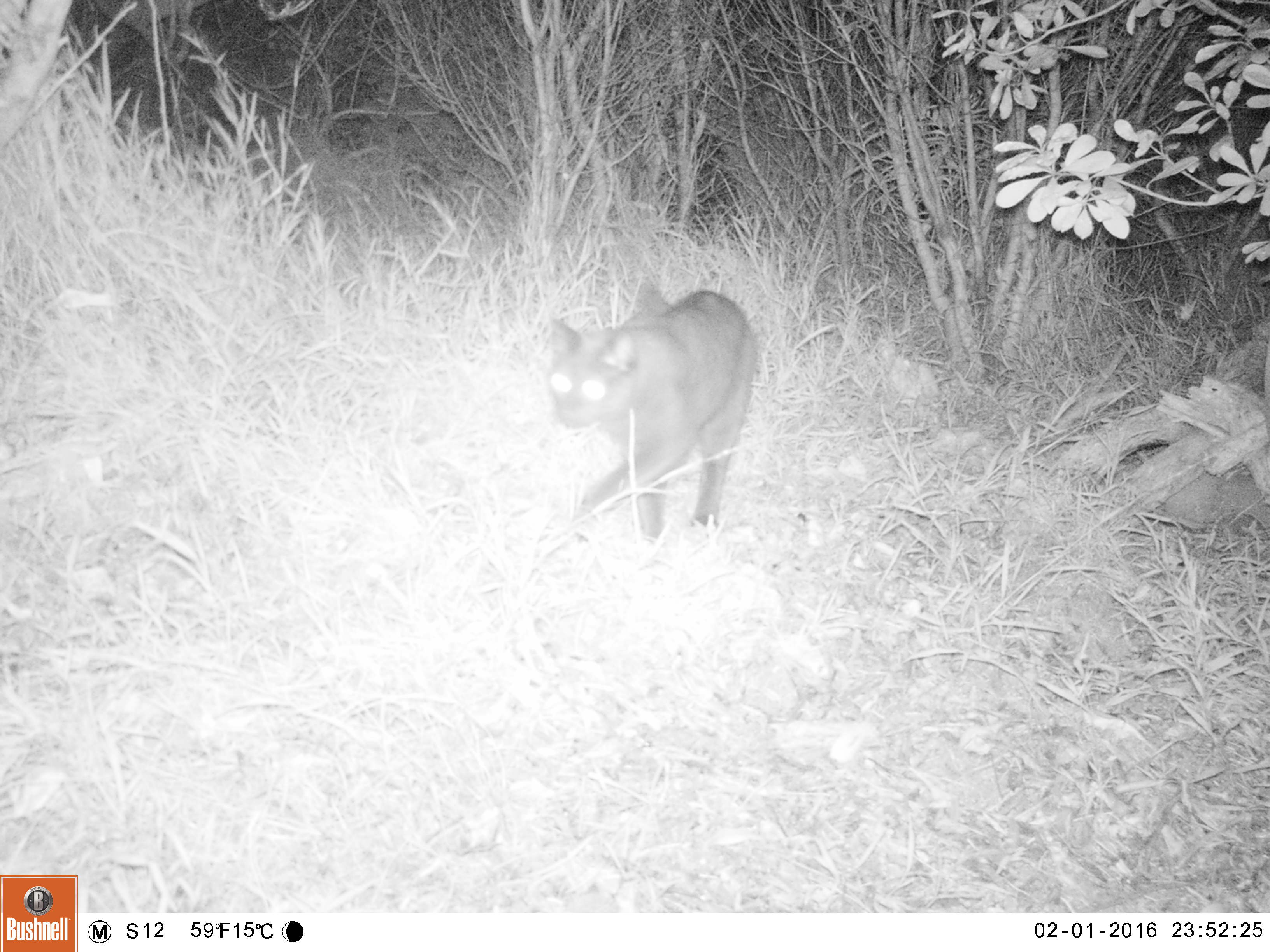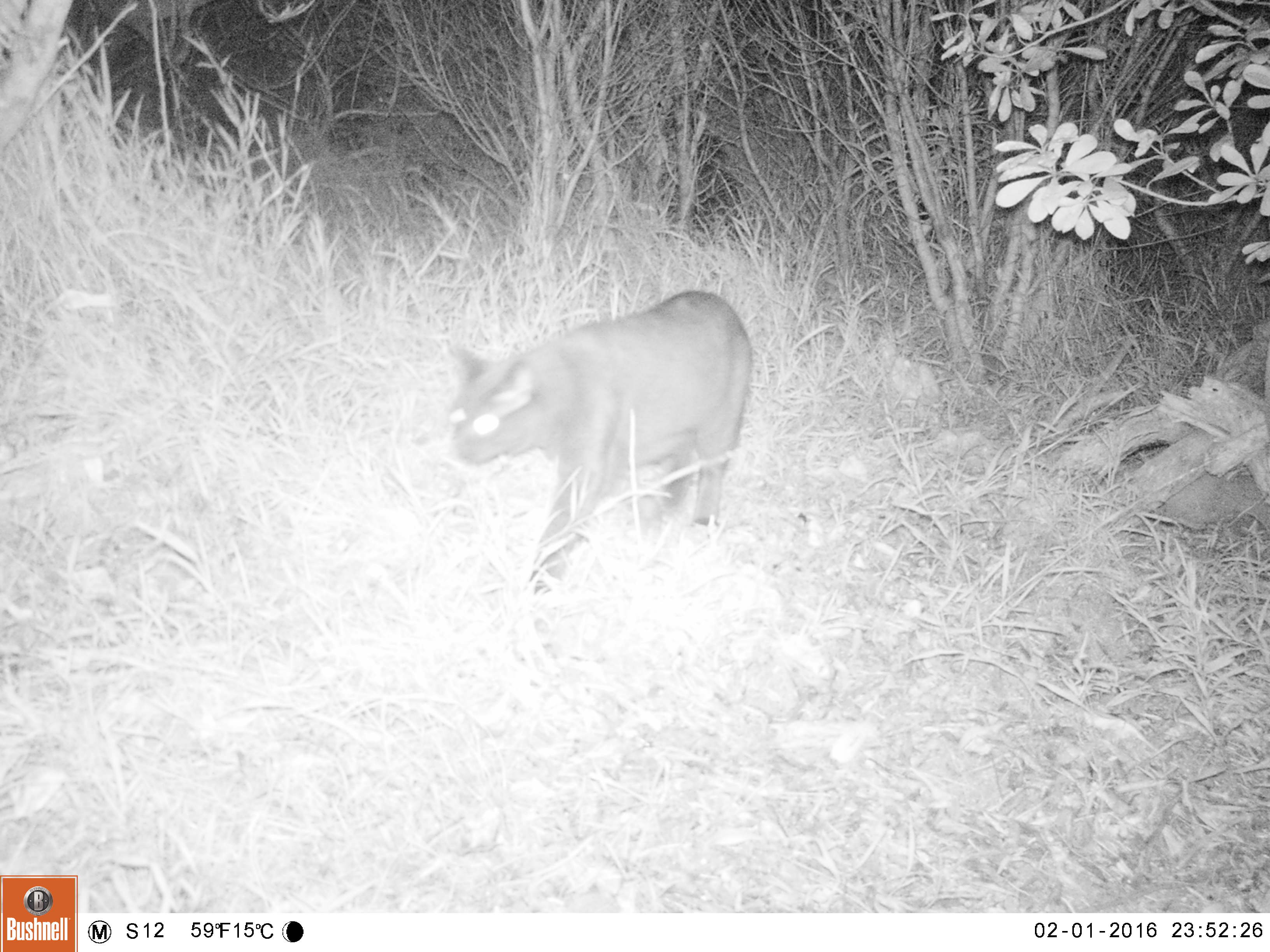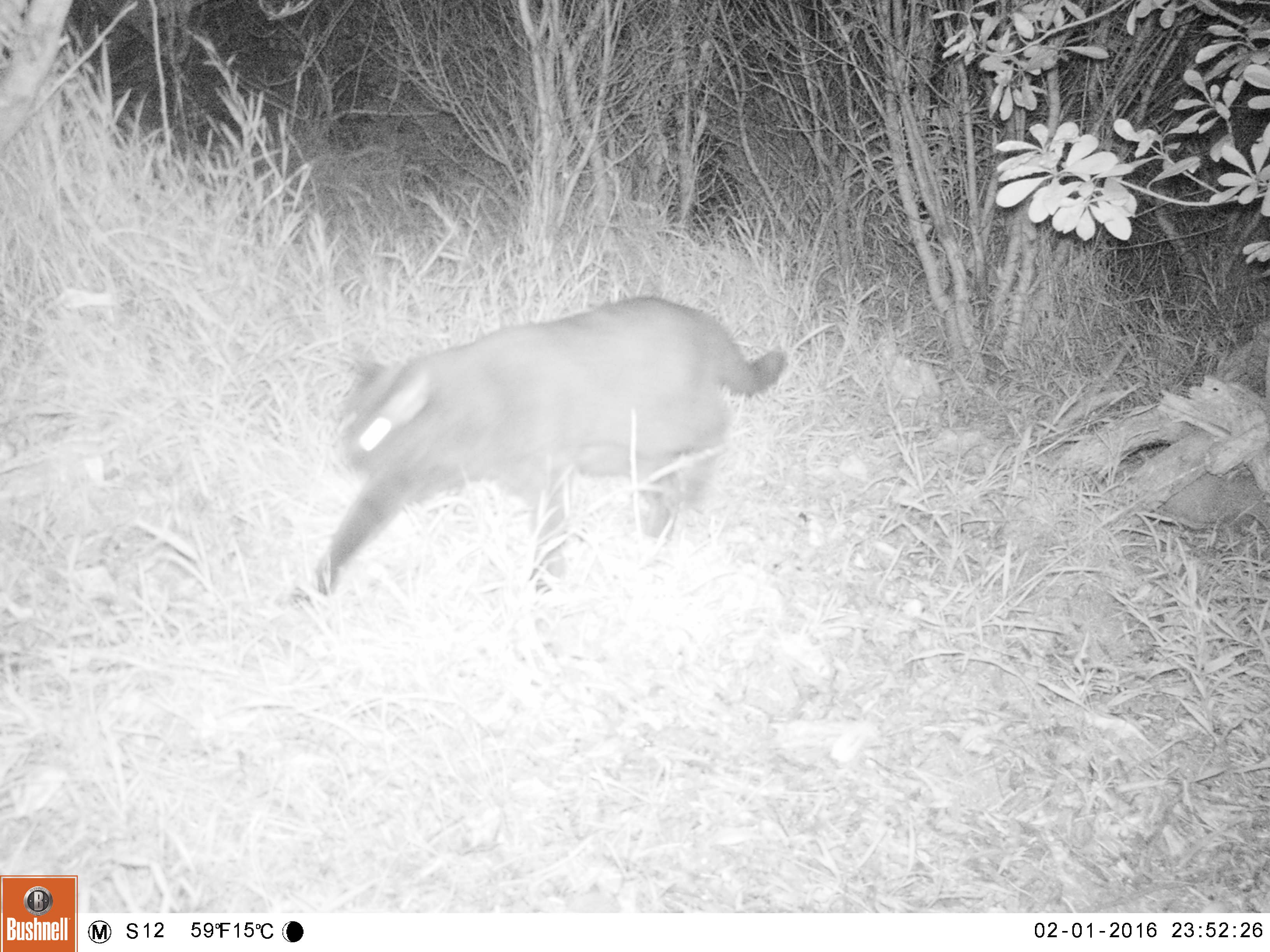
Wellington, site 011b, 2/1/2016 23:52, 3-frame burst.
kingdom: Animalia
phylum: Chordata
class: Mammalia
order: Carnivora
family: Felidae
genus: Felis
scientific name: Felis catus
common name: cat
Cat (Felis catus).